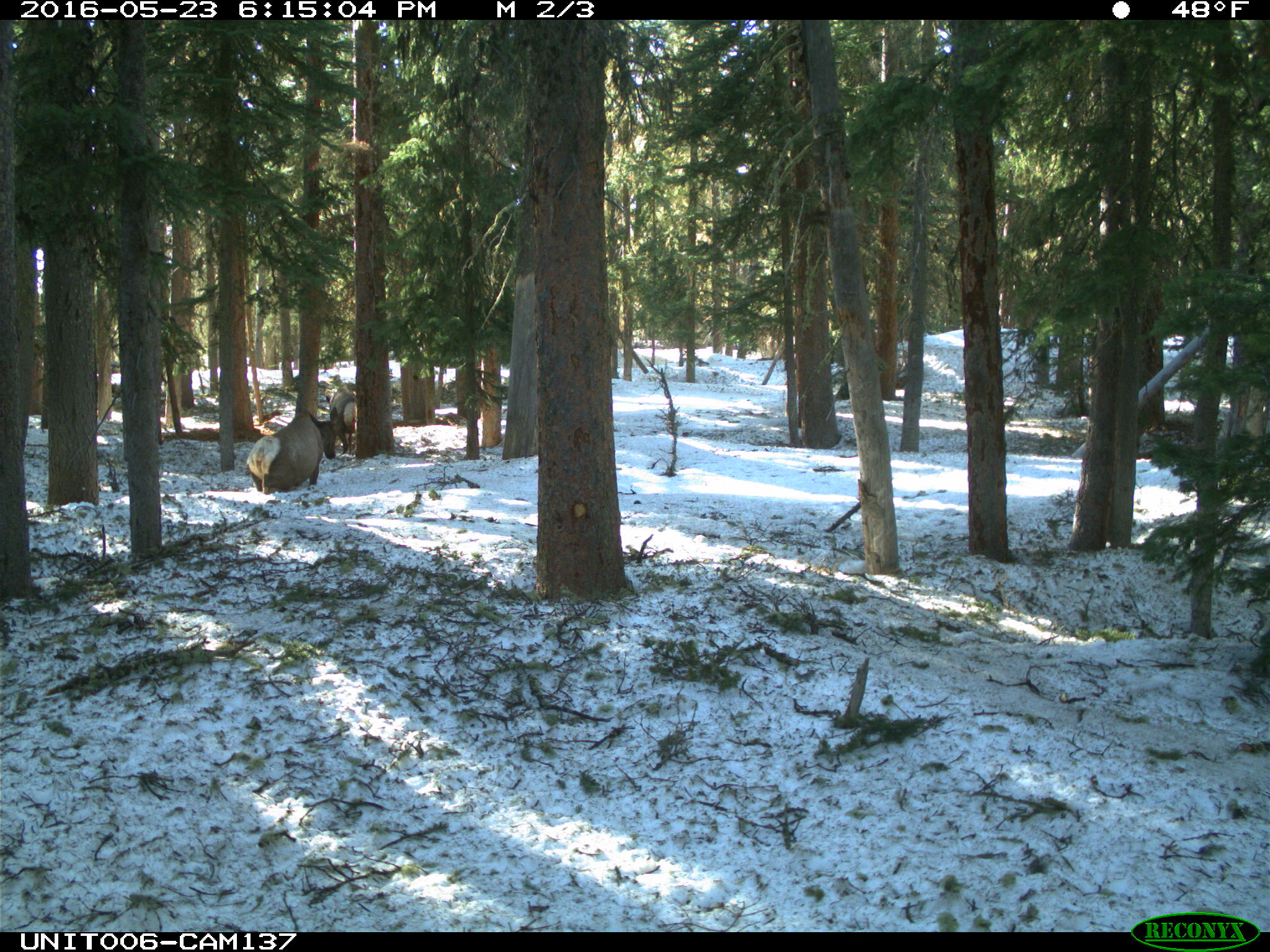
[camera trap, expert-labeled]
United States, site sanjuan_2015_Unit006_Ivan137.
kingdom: Animalia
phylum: Chordata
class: Mammalia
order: Artiodactyla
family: Cervidae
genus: Cervus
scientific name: Cervus elaphus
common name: red deer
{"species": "Cervus elaphus (red deer)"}